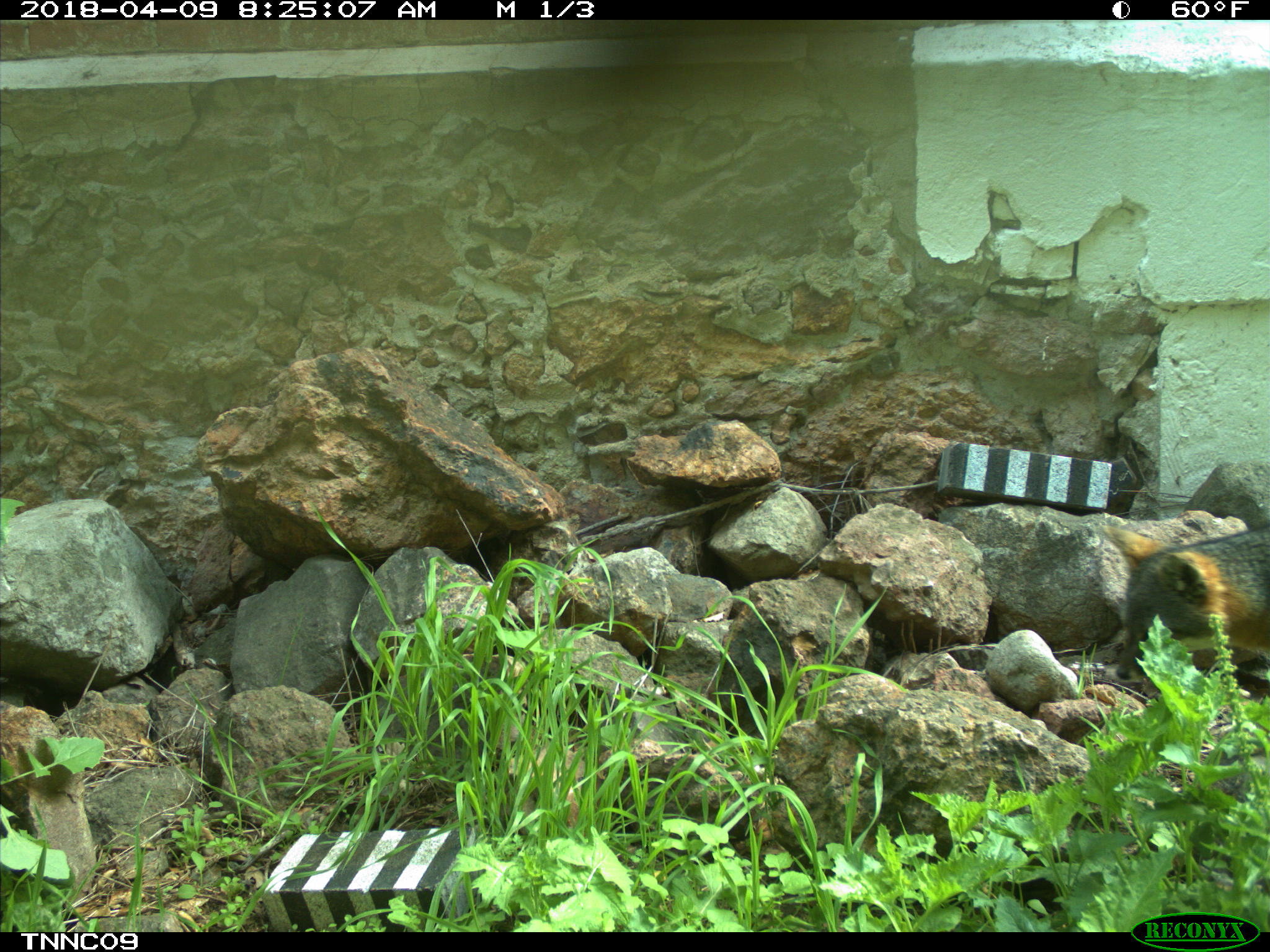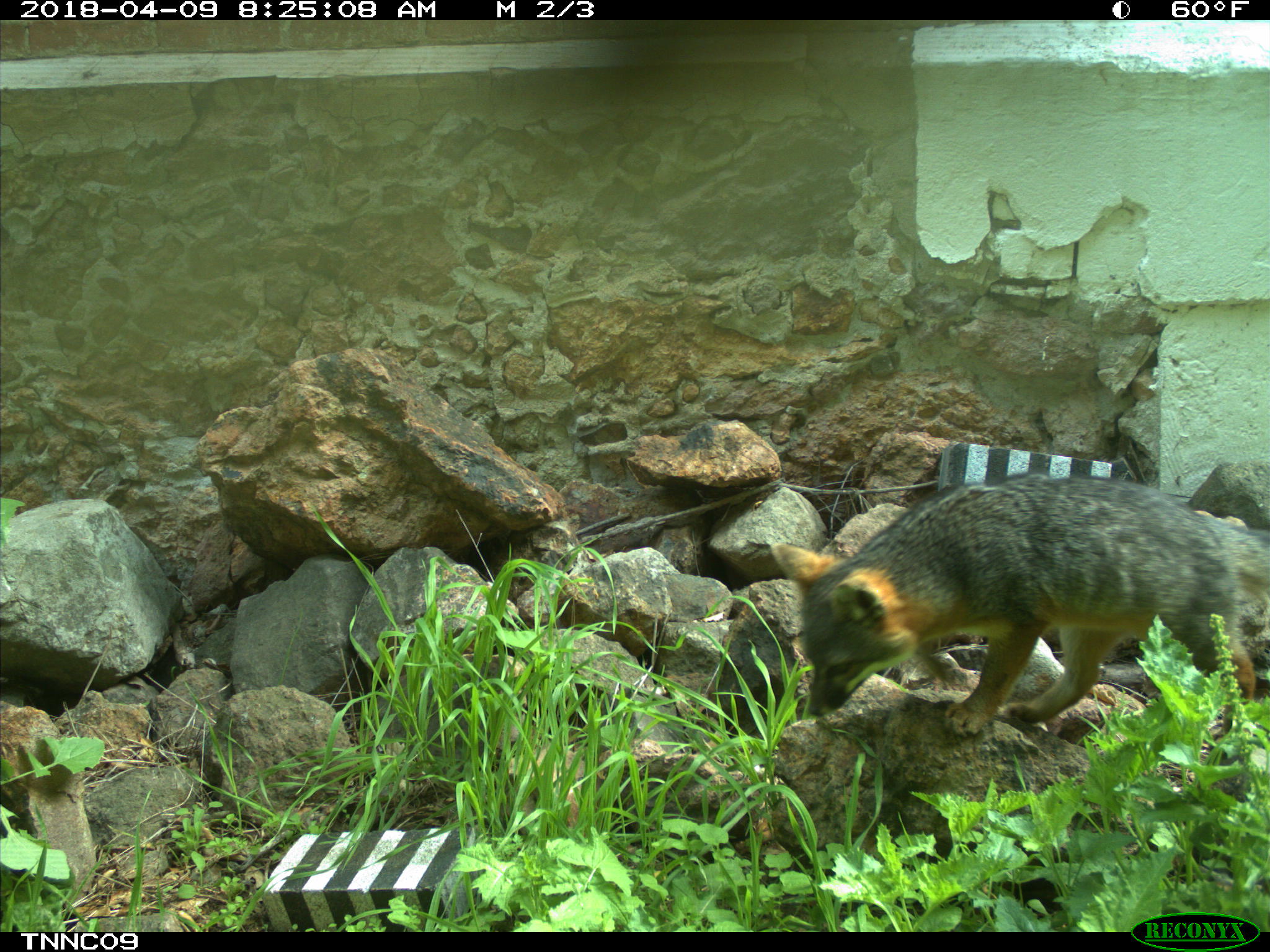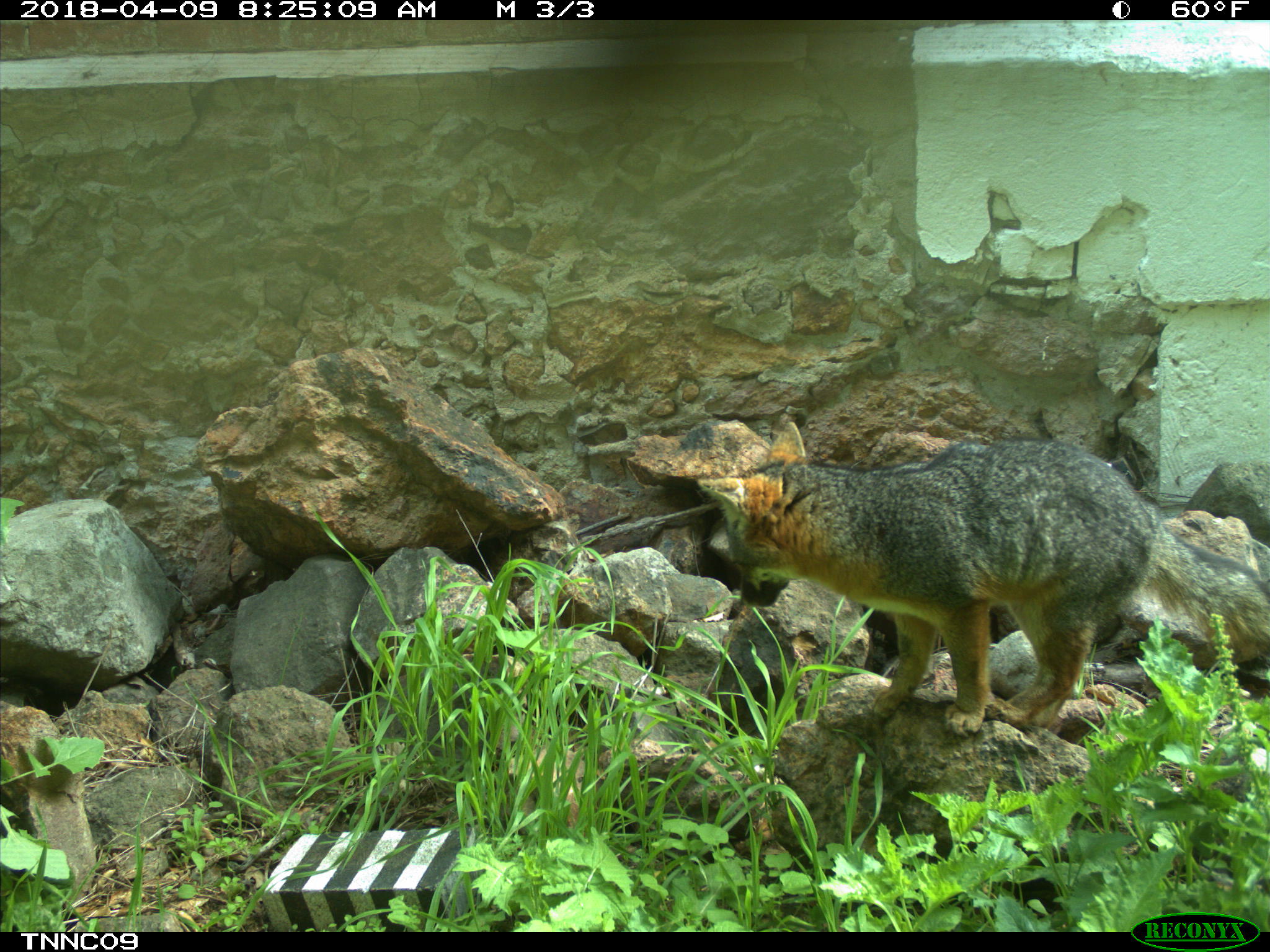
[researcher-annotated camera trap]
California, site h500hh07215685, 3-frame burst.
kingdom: Animalia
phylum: Chordata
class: Mammalia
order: Carnivora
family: Canidae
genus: Urocyon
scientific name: Urocyon littoralis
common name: island fox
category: fox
Fox (island fox) (Urocyon littoralis).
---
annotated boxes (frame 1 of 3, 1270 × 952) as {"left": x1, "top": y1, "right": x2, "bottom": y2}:
fox: {"left": 1104, "top": 524, "right": 1269, "bottom": 680}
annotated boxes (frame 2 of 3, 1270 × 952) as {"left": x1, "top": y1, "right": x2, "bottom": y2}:
fox: {"left": 766, "top": 472, "right": 1269, "bottom": 738}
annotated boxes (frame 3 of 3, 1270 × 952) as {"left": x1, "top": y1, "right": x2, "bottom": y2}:
fox: {"left": 696, "top": 421, "right": 1269, "bottom": 738}